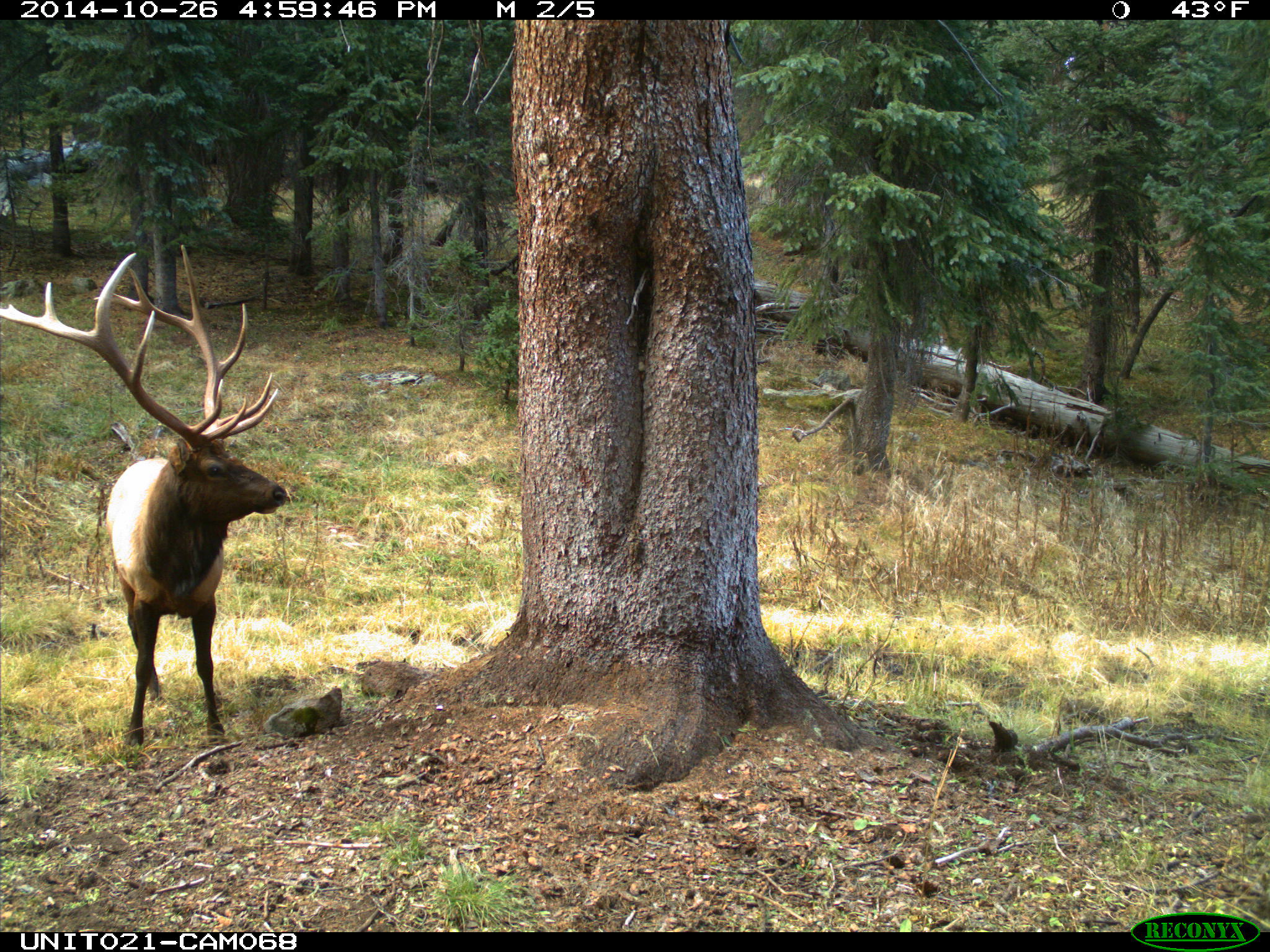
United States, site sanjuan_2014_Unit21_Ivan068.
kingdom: Animalia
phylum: Chordata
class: Mammalia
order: Artiodactyla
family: Cervidae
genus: Cervus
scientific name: Cervus elaphus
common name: red deer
Cervus elaphus (red deer).